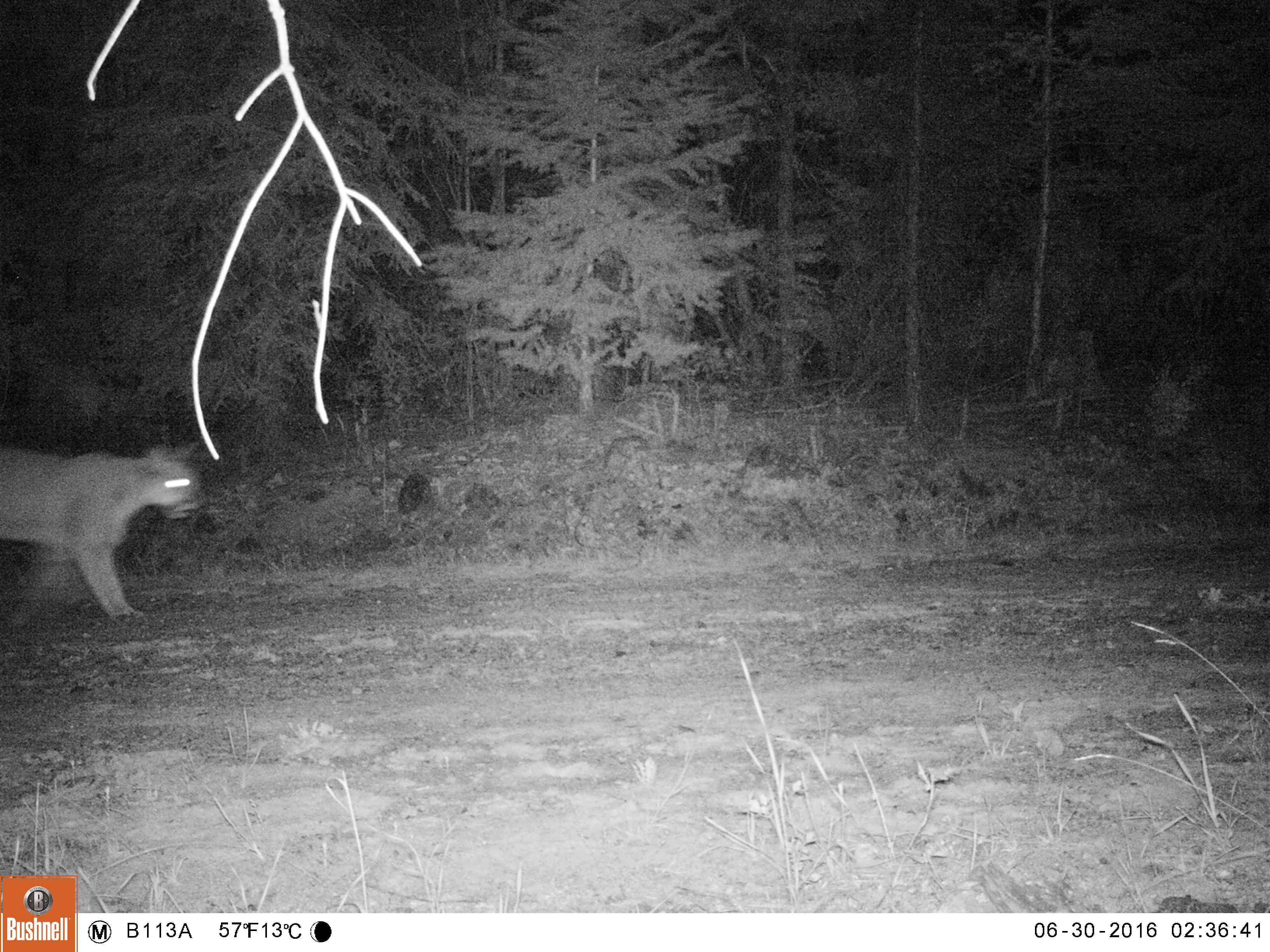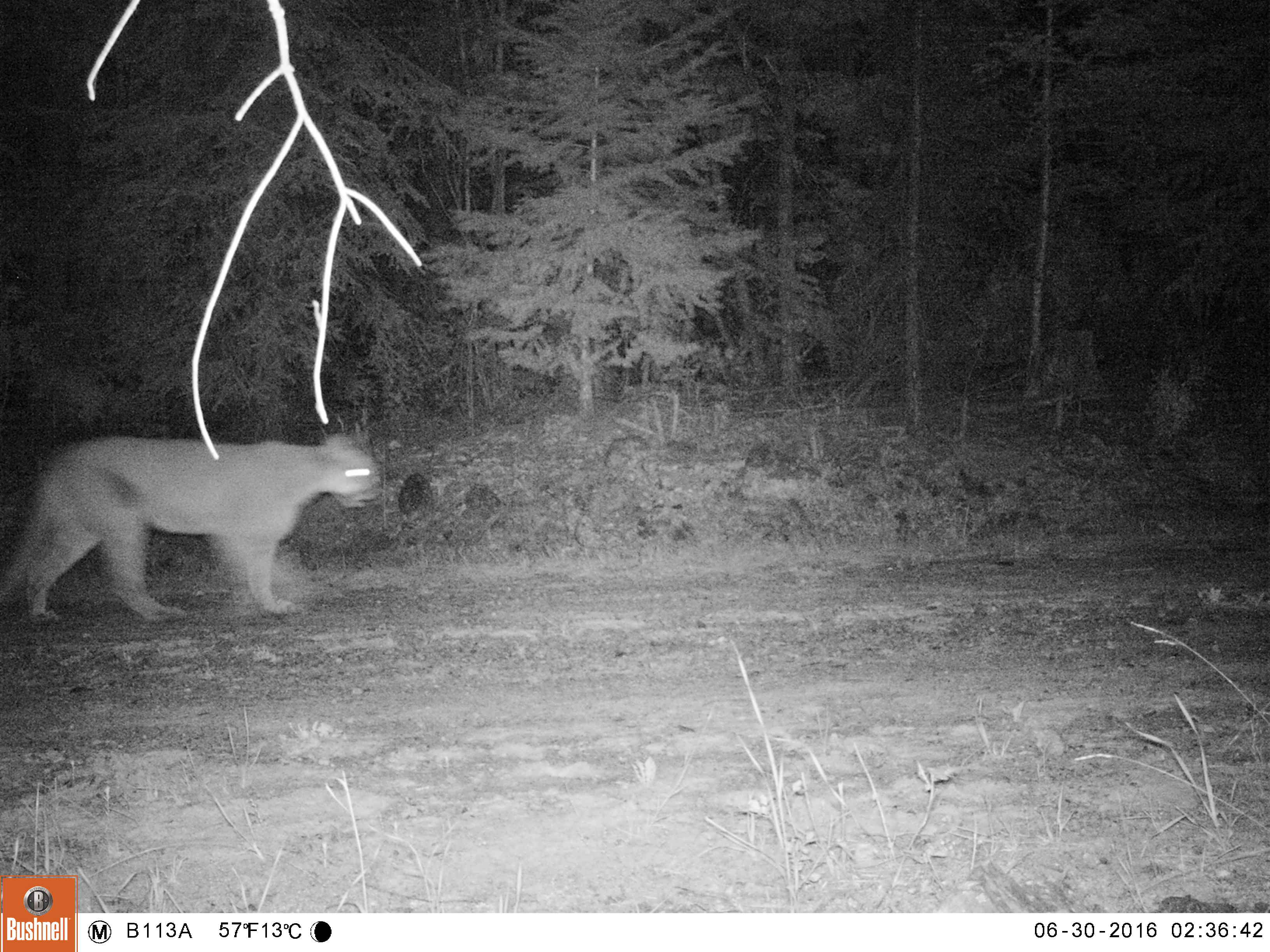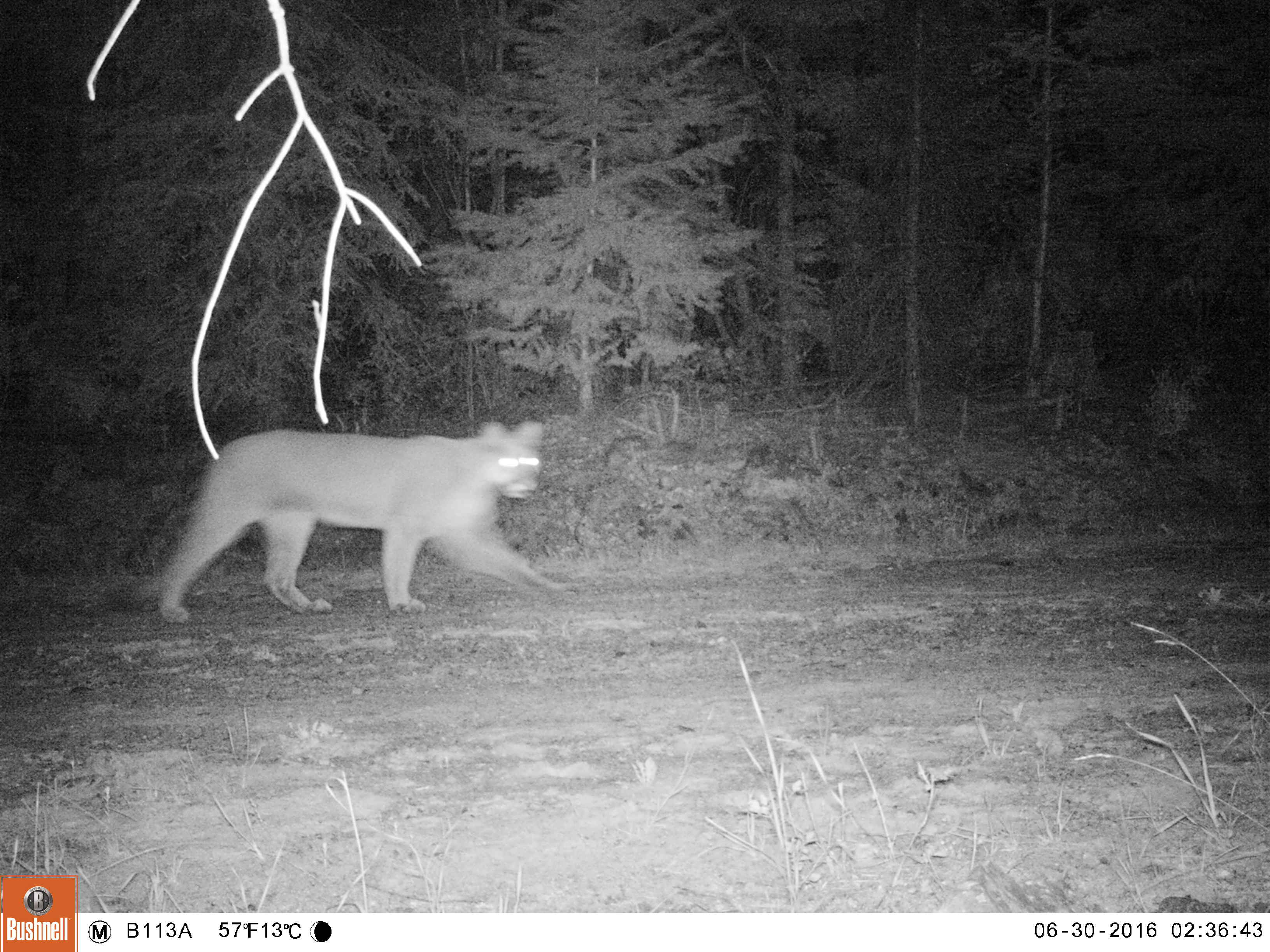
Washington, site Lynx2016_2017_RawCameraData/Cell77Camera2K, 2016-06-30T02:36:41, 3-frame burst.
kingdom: Animalia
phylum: Chordata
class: Mammalia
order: Carnivora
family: Felidae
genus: Puma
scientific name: Puma concolor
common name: mountain lion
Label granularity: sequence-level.